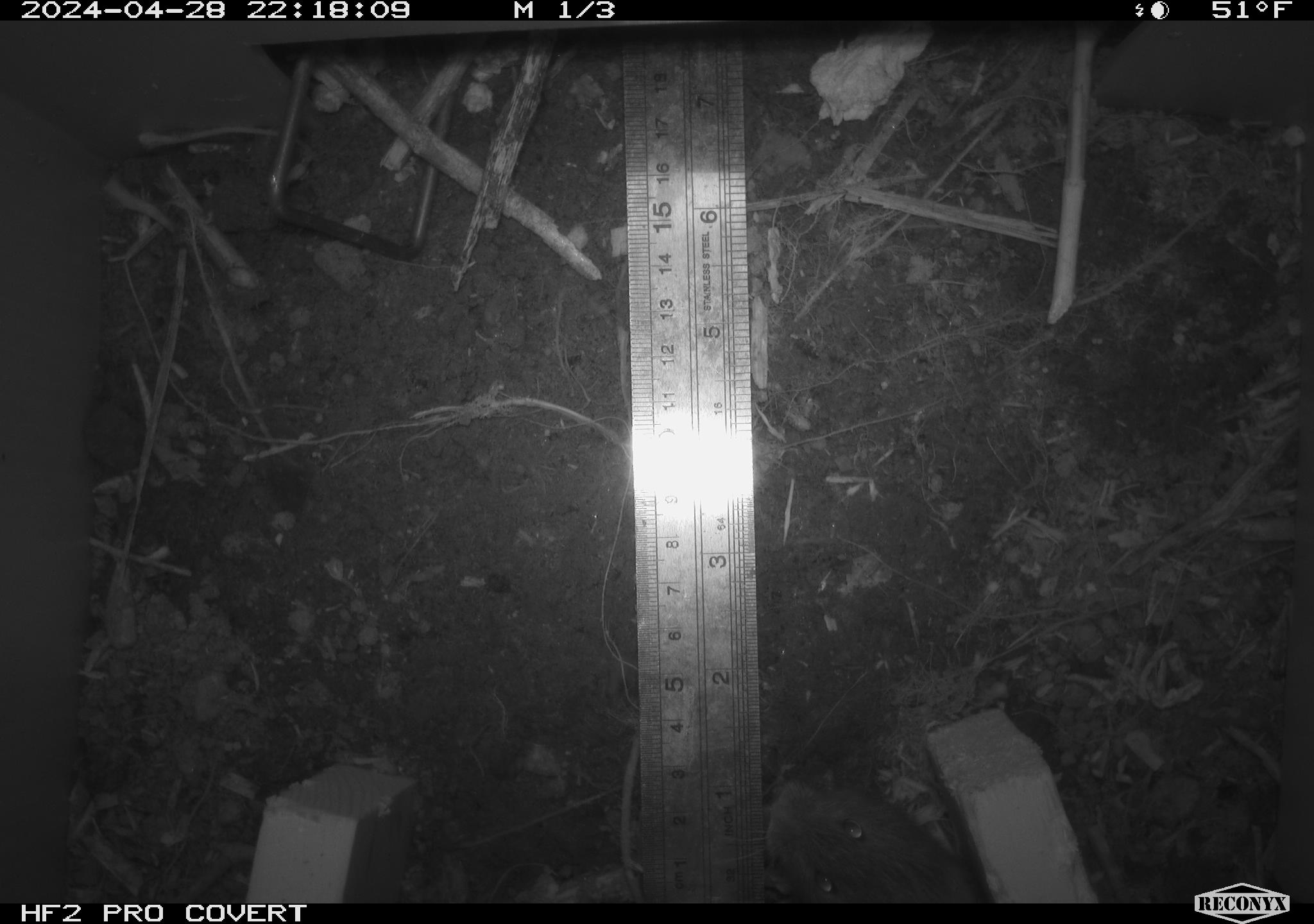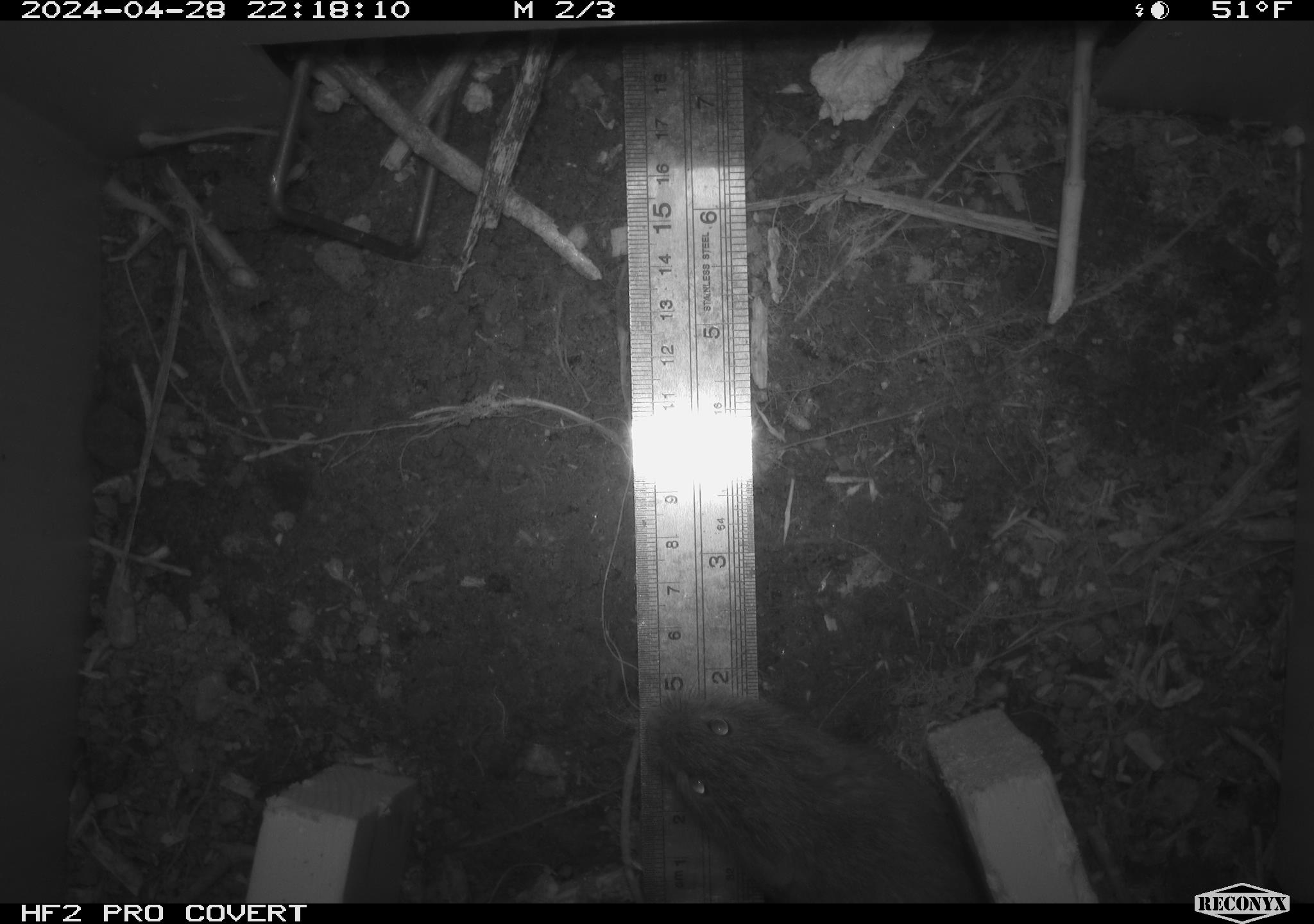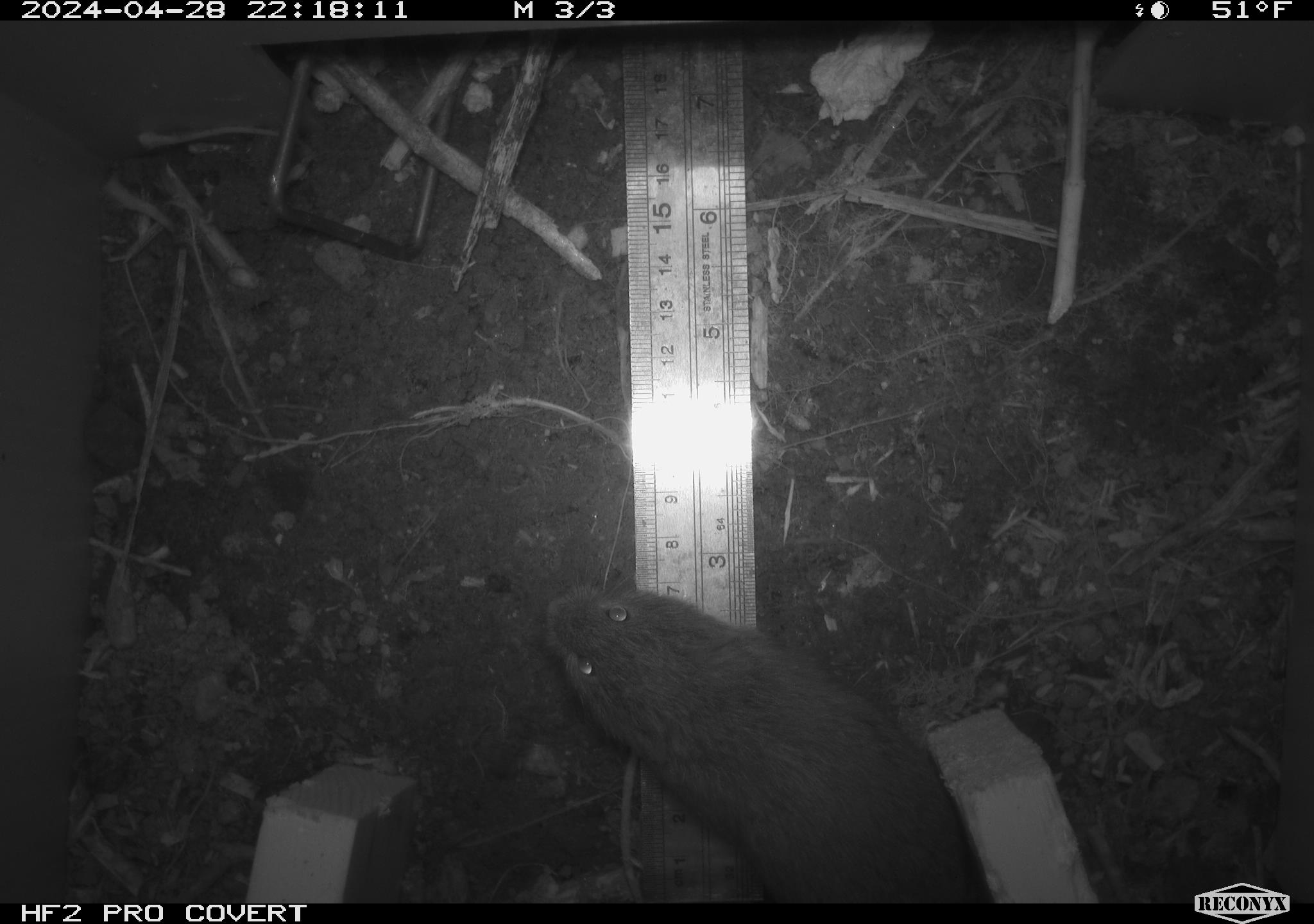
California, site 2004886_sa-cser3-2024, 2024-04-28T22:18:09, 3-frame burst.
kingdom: Animalia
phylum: Chordata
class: Mammalia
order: Rodentia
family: Cricetidae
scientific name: Cricetidae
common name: hamsters, voles, lemmings, and allies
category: cricetidae family